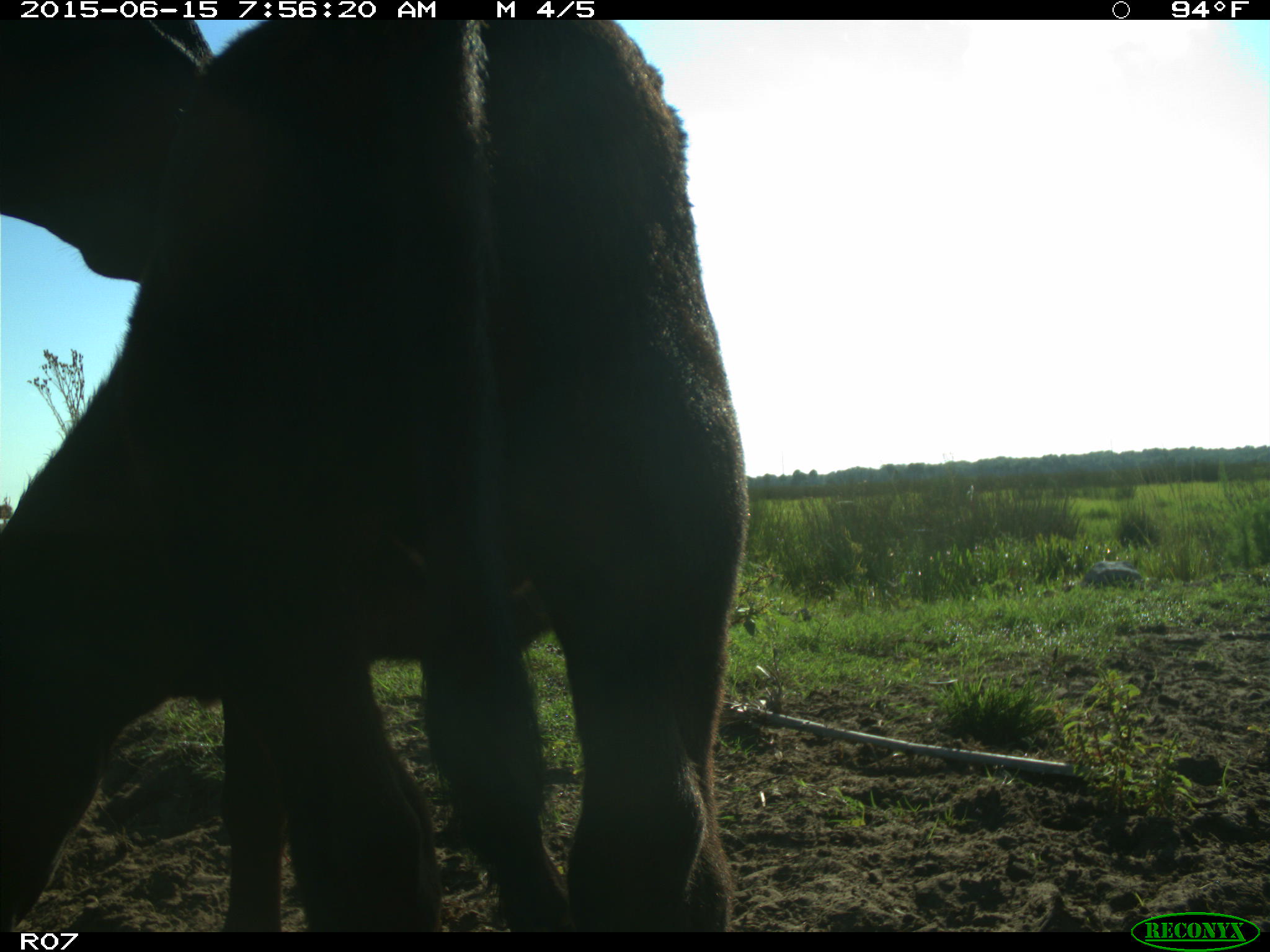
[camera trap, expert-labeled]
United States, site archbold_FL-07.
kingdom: Animalia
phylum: Chordata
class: Mammalia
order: Artiodactyla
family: Bovidae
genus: Bos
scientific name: Bos taurus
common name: domestic cow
Bos taurus (domestic cow).